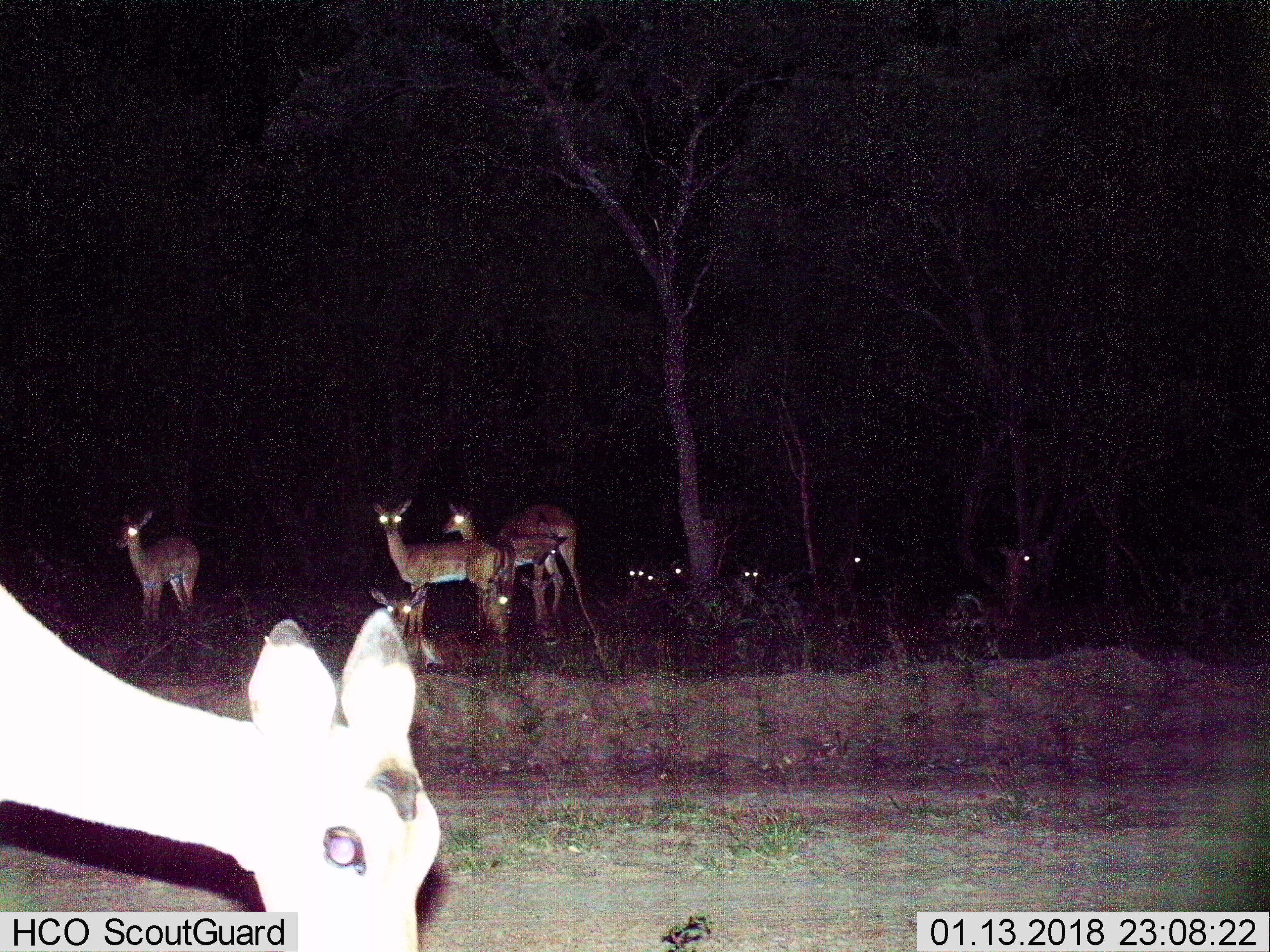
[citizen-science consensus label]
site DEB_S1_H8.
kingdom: Animalia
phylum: Chordata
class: Mammalia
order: Artiodactyla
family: Bovidae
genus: Aepyceros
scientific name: Aepyceros melampus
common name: impala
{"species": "impala (Aepyceros melampus)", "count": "11-50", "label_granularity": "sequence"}